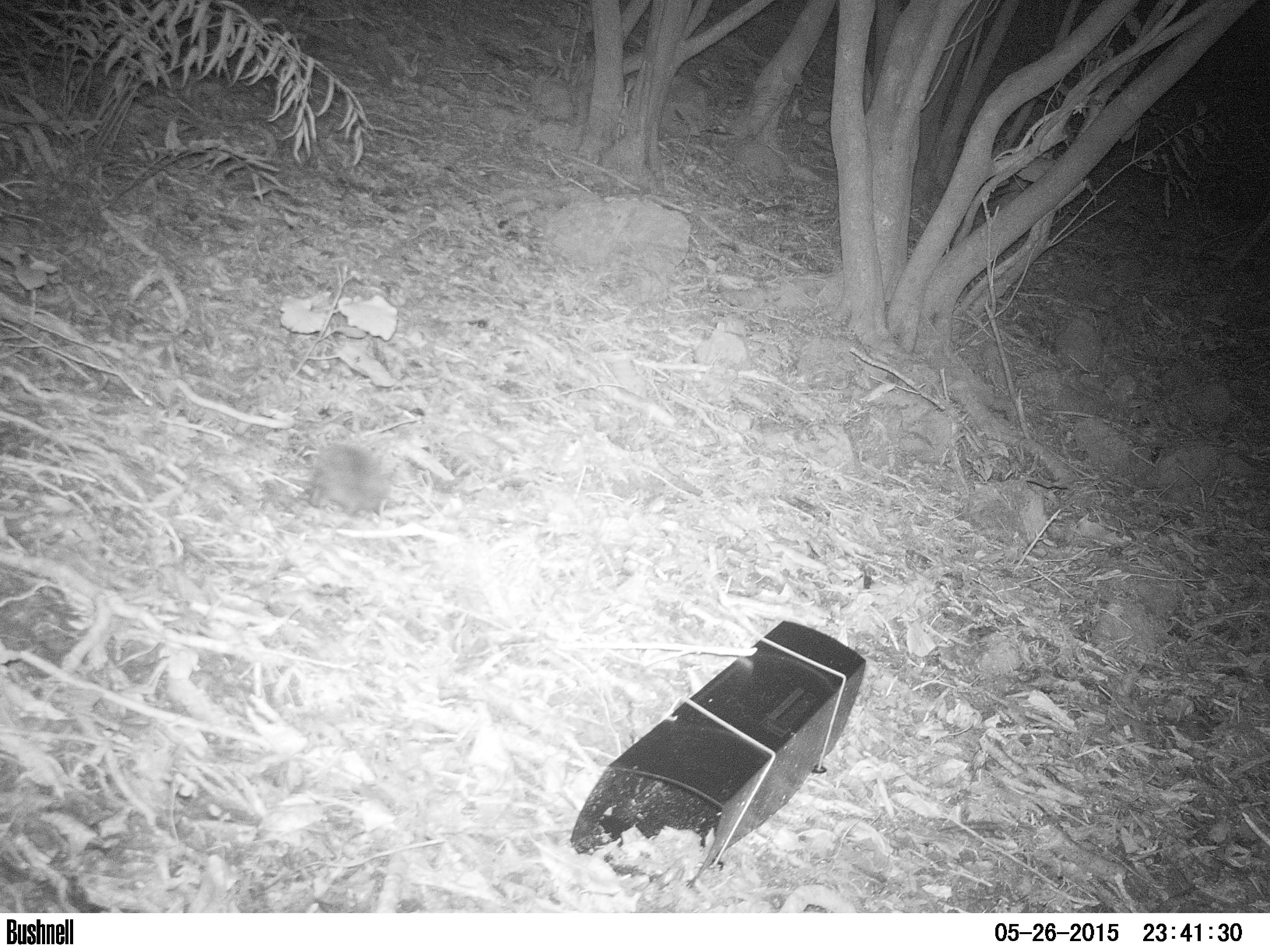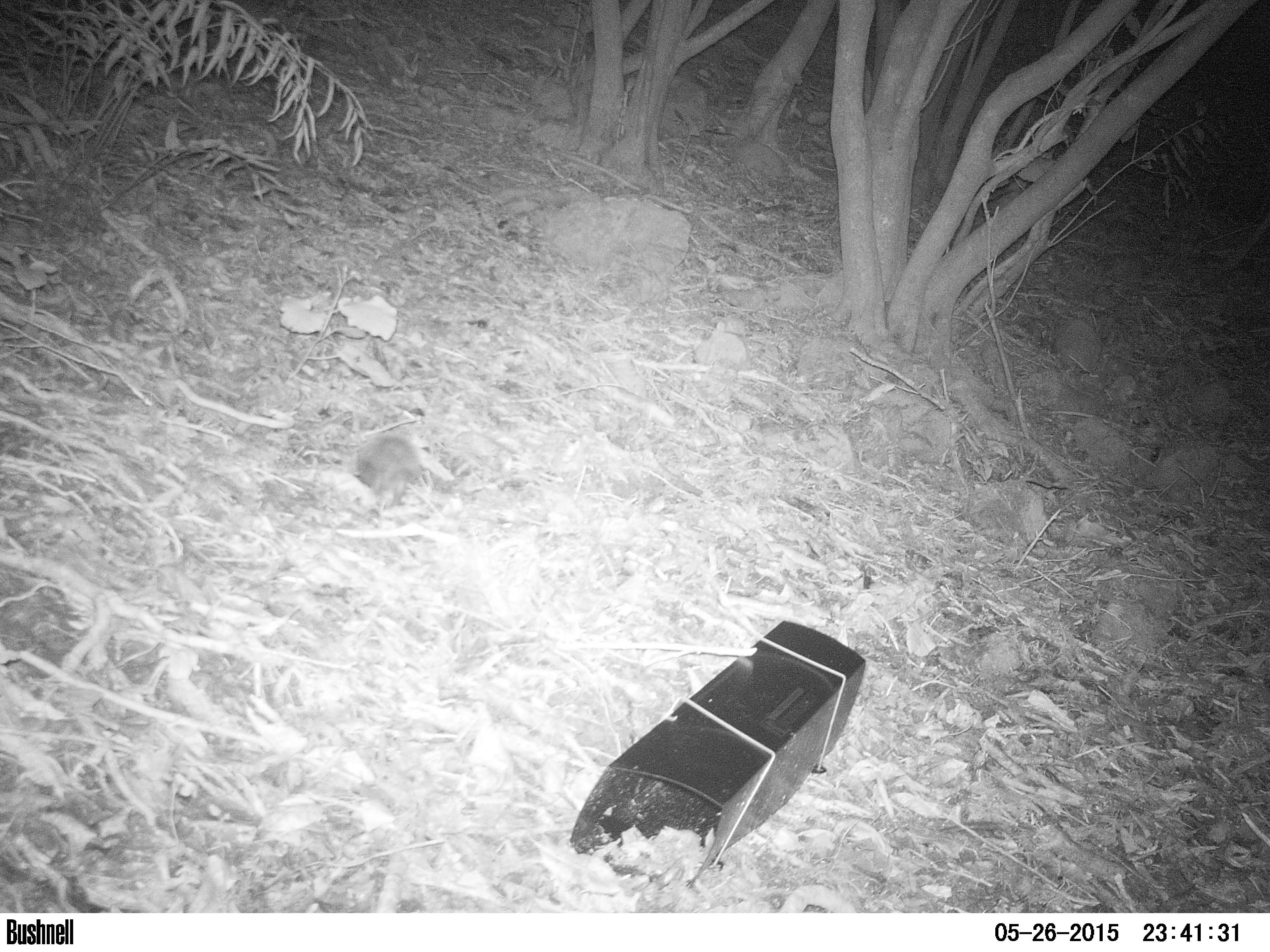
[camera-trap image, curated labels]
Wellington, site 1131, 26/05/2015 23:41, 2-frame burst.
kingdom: Animalia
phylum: Chordata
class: Mammalia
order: Eulipotyphla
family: Erinaceidae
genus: Erinaceus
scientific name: Erinaceus europaeus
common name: hedgehog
Hedgehog (Erinaceus europaeus).